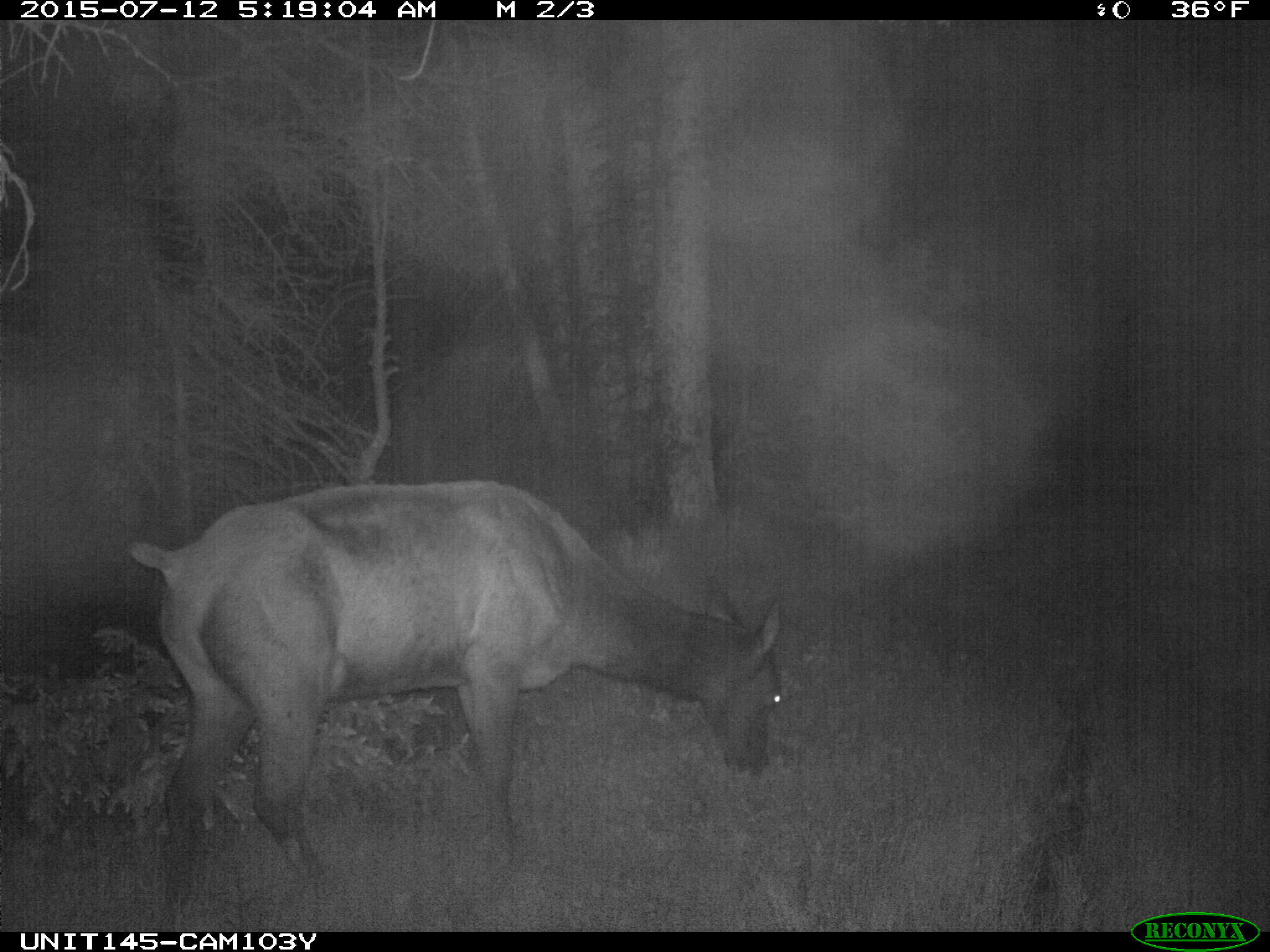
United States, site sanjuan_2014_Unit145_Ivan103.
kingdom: Animalia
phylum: Chordata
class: Mammalia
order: Artiodactyla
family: Cervidae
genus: Cervus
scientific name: Cervus elaphus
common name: red deer